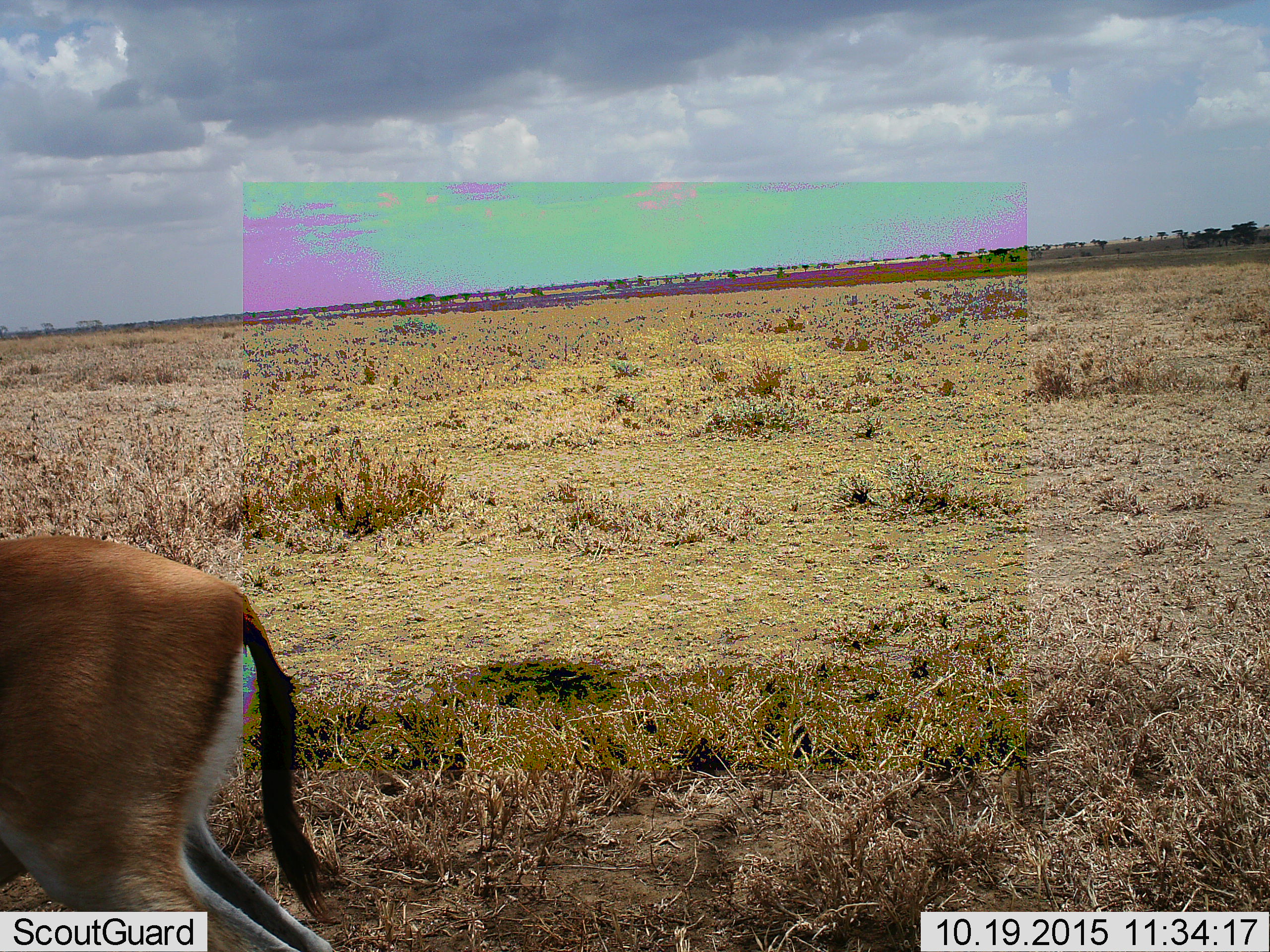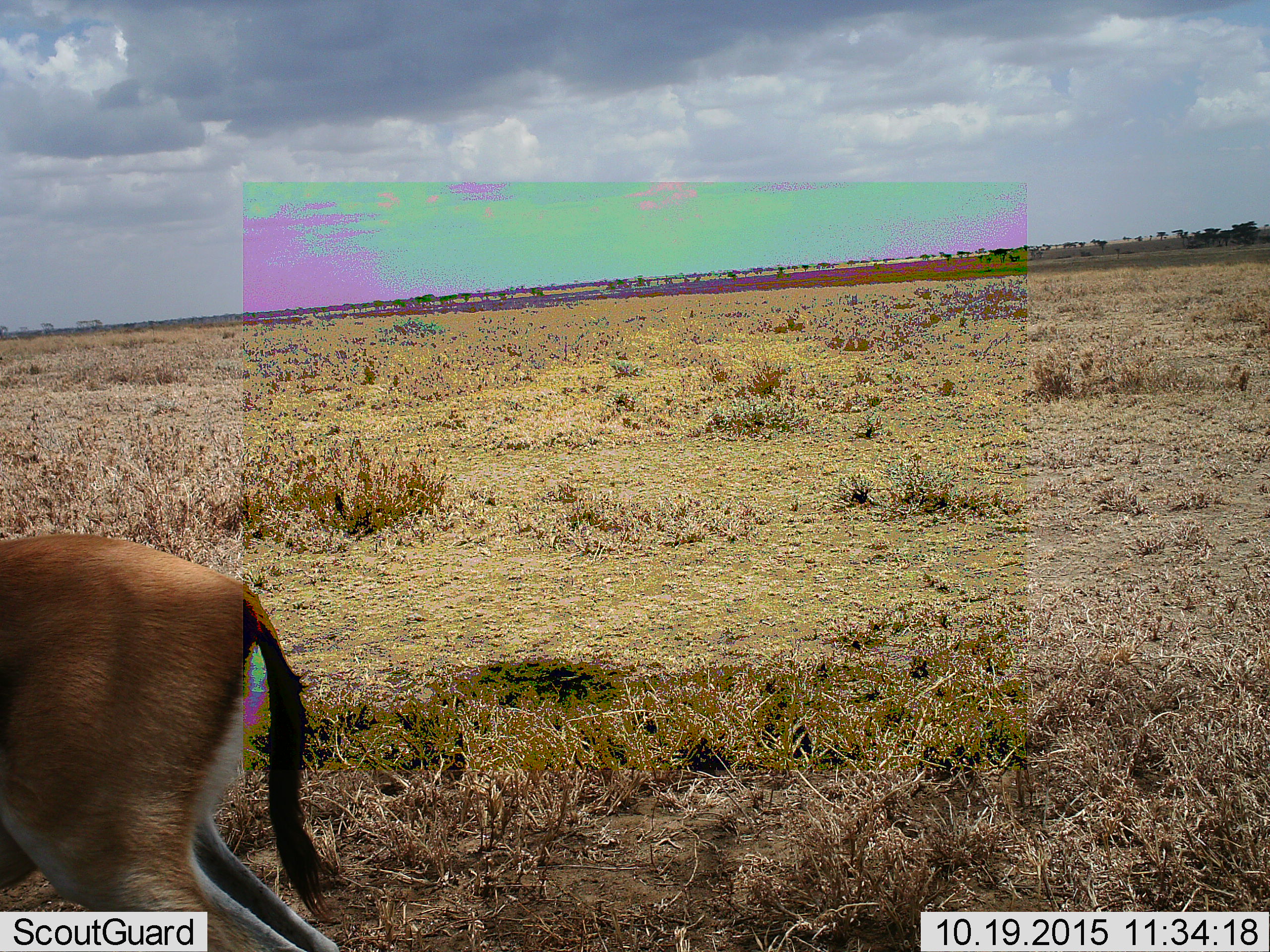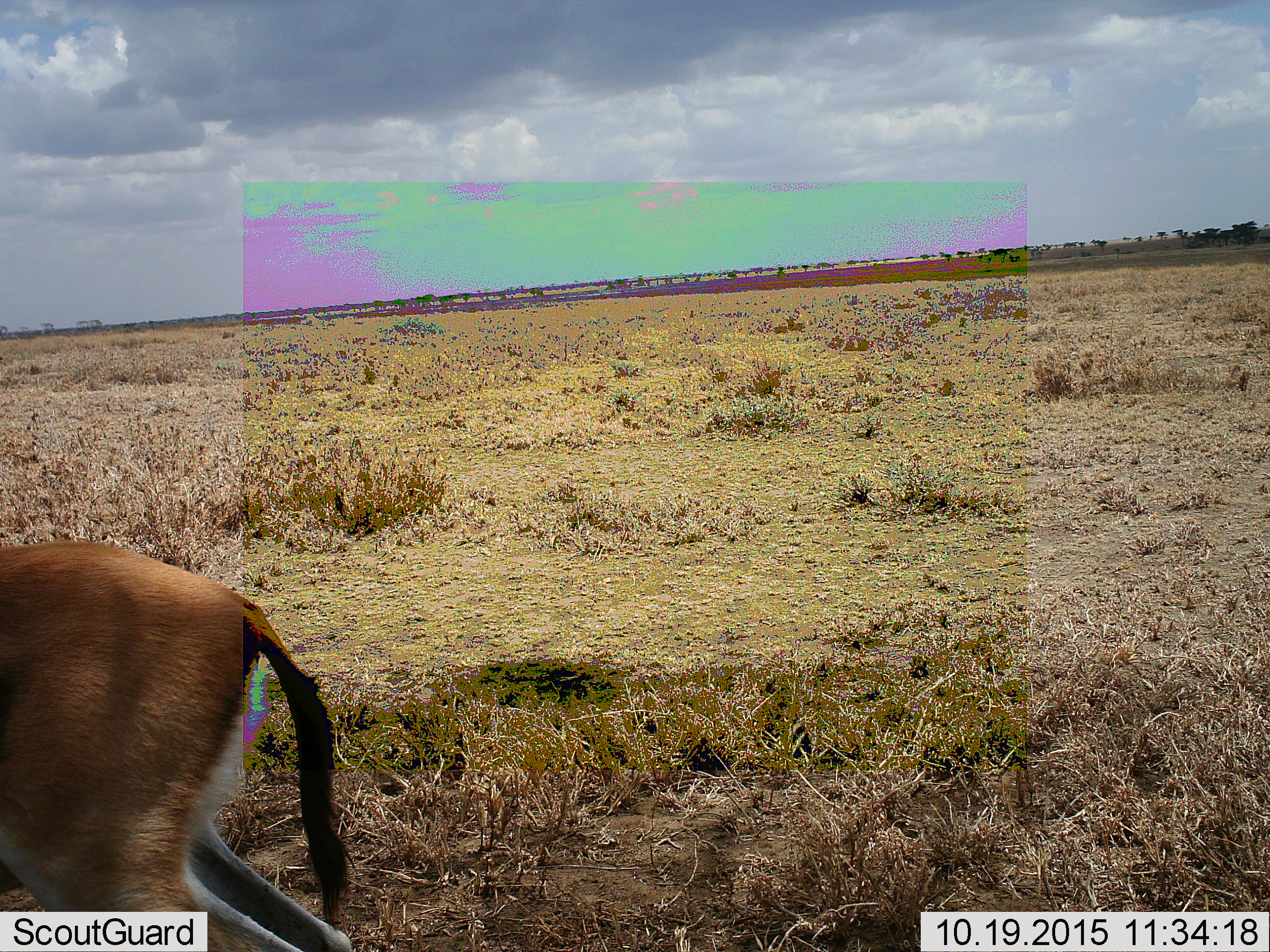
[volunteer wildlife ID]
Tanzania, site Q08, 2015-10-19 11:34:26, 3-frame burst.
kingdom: Animalia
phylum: Chordata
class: Mammalia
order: Artiodactyla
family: Bovidae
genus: Eudorcas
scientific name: Eudorcas thomsonii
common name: thomson's gazelle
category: gazellethomsons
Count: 1.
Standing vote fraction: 100%.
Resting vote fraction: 0%.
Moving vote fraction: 0%.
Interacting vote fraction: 0%.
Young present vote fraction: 0%.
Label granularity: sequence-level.